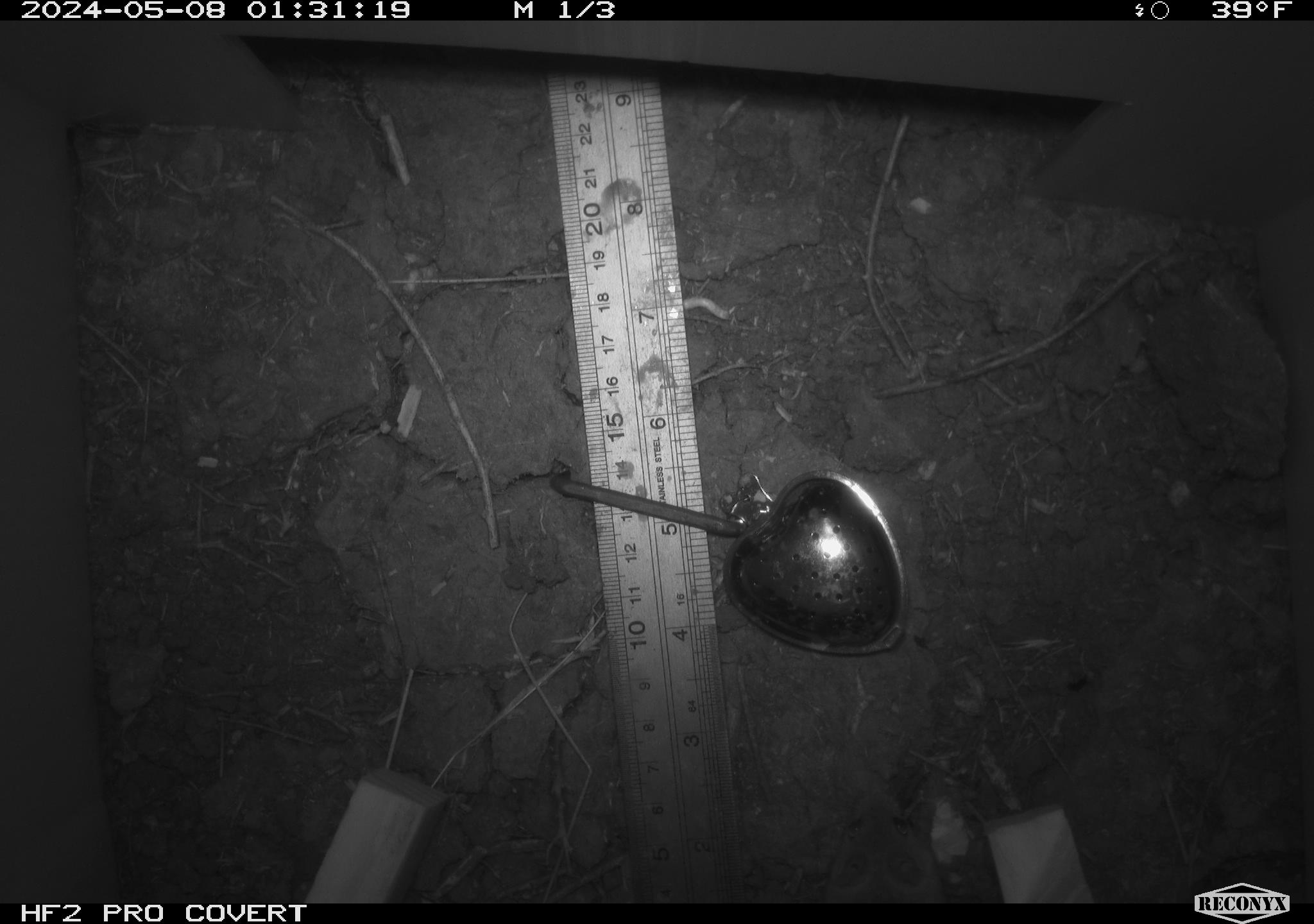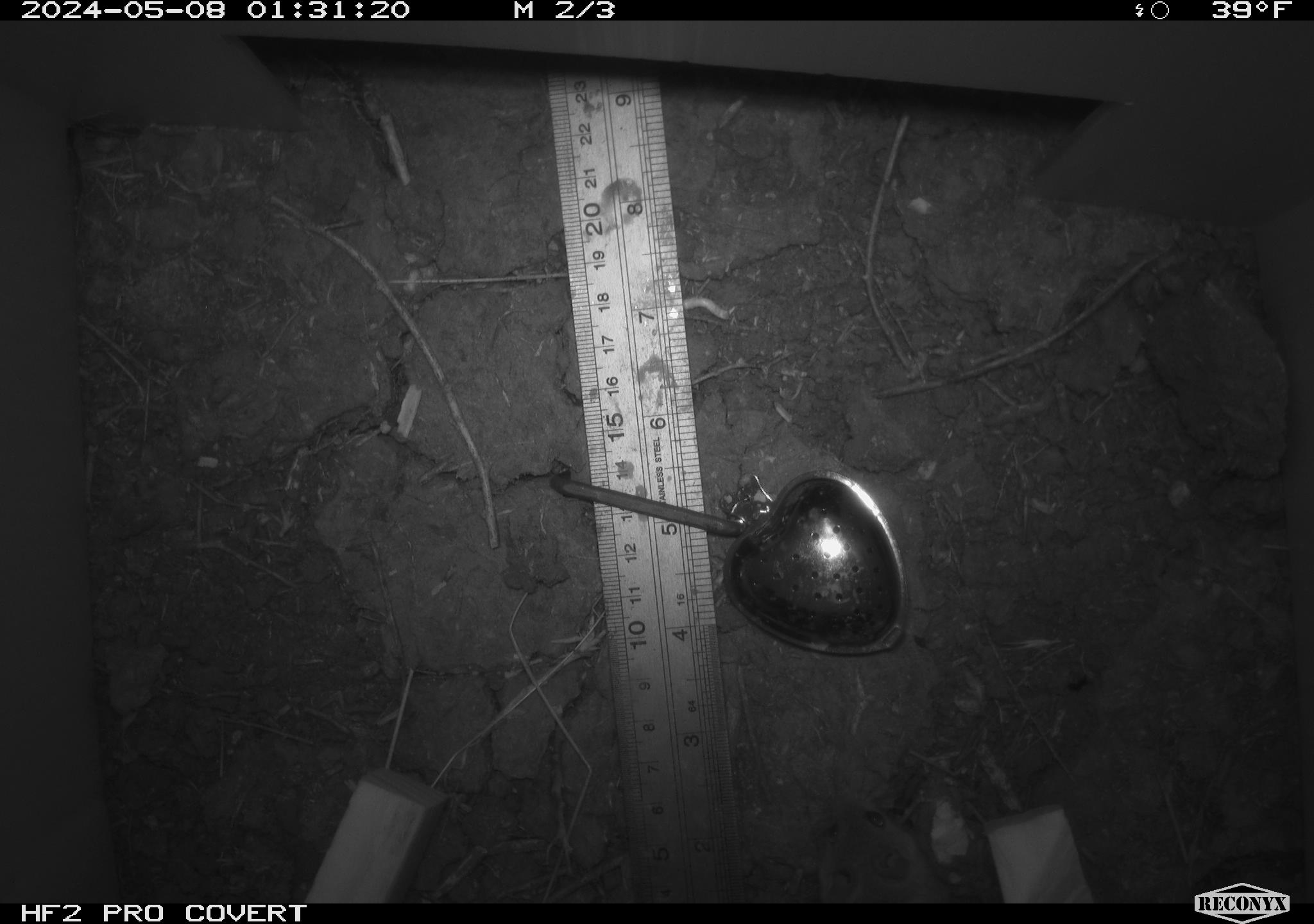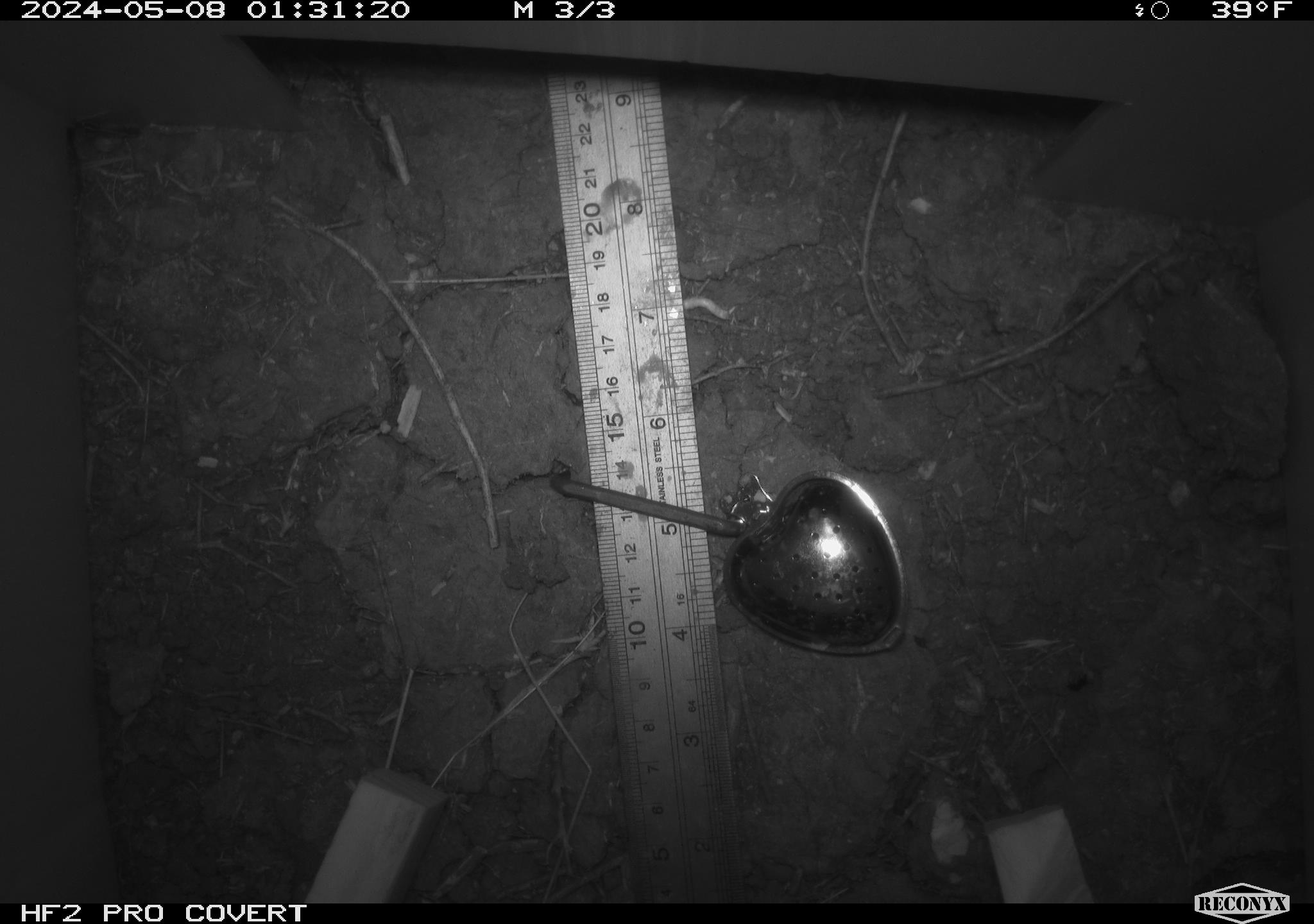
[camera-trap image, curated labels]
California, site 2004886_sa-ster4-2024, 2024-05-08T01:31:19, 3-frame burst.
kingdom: Animalia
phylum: Chordata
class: Mammalia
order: Rodentia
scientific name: Rodentia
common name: mouse species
Mouse species (Rodentia).